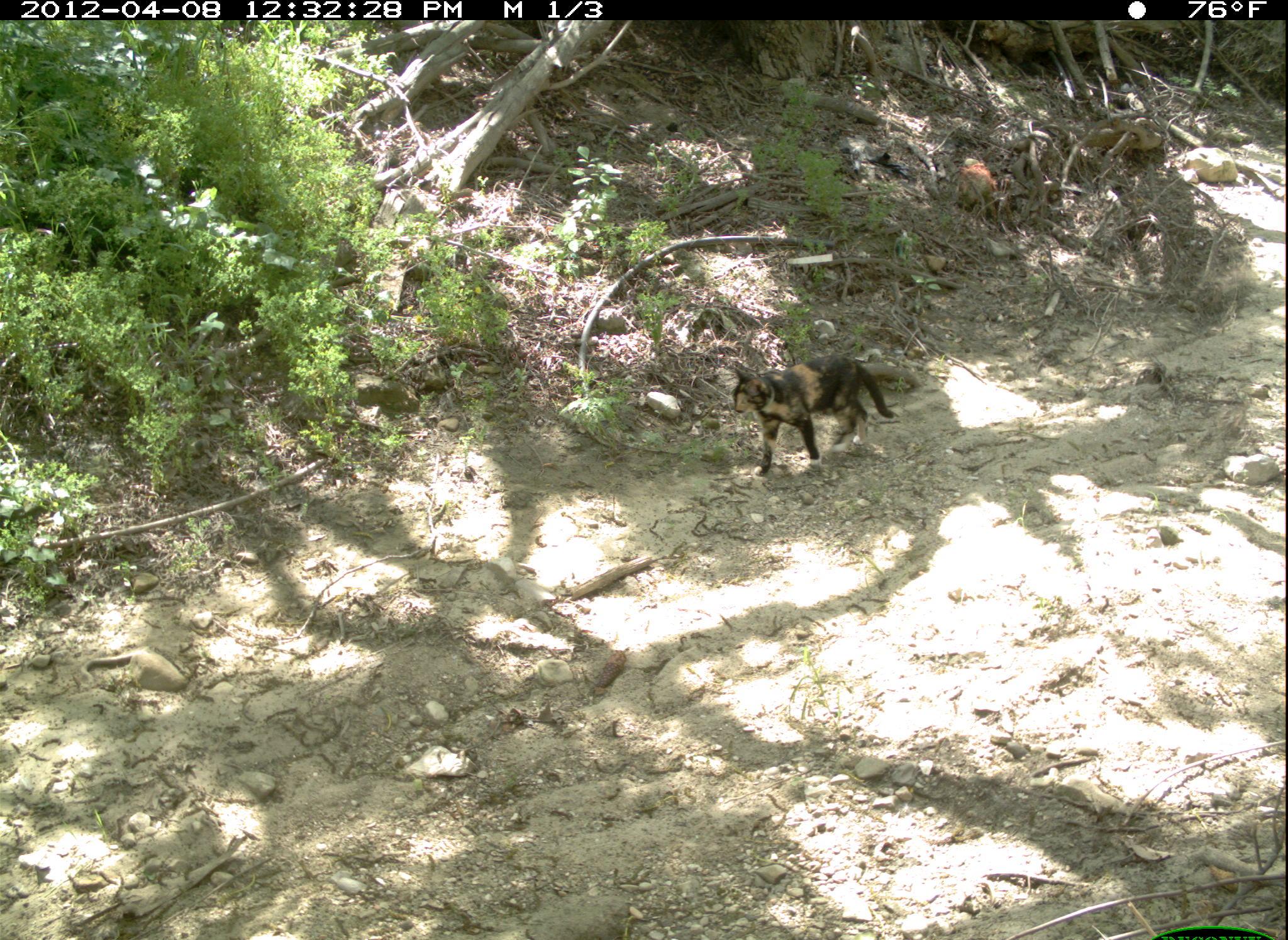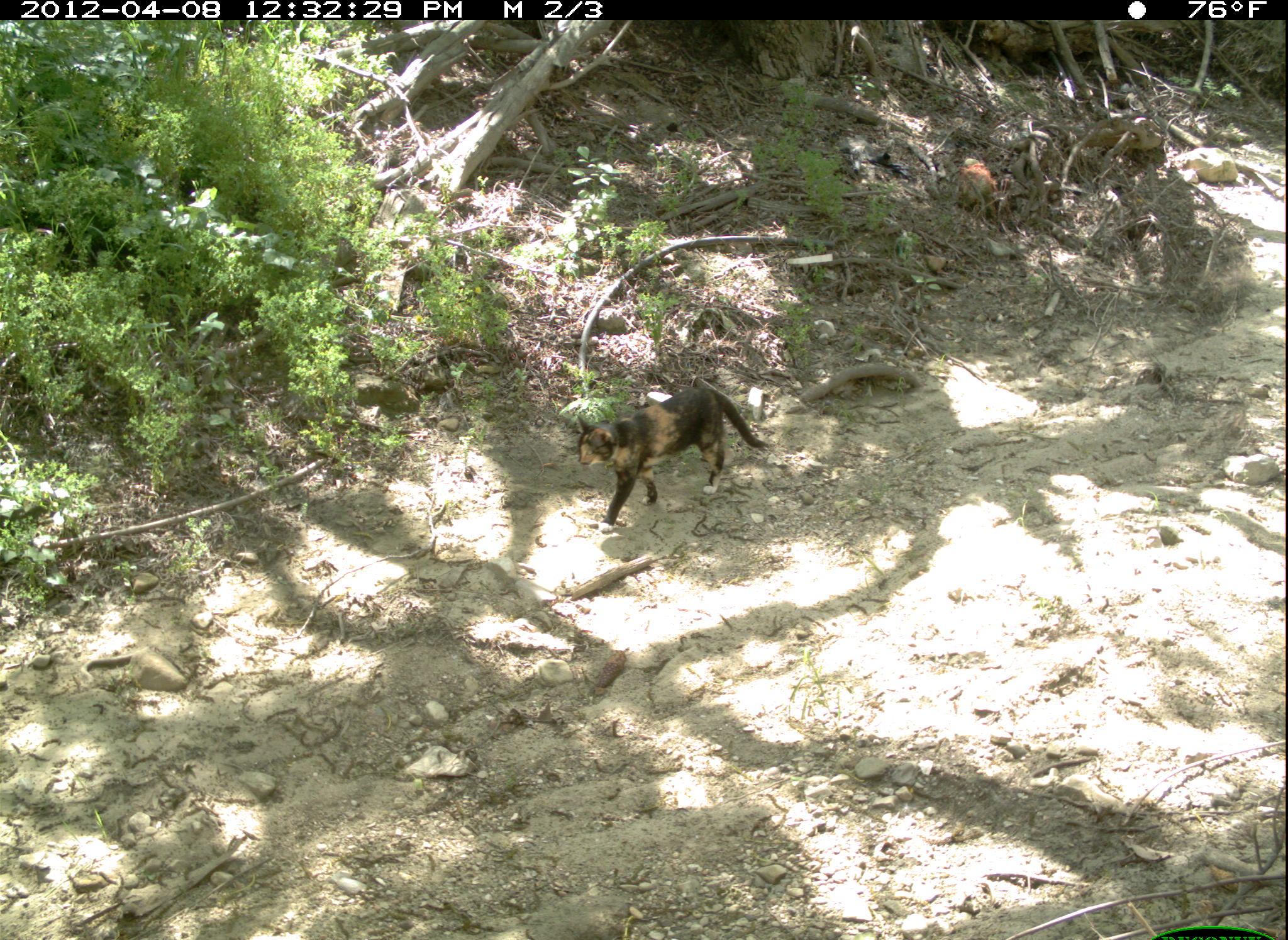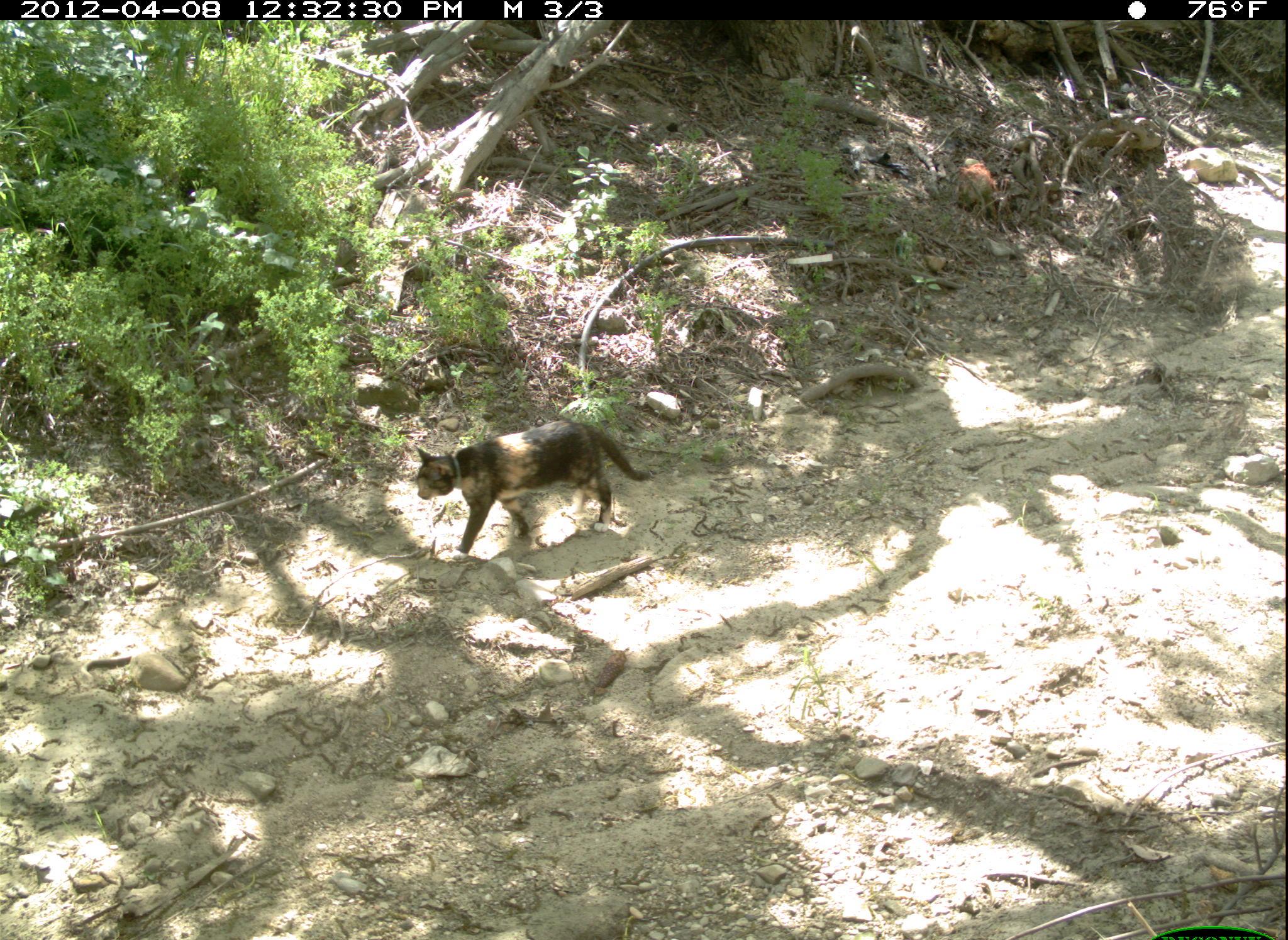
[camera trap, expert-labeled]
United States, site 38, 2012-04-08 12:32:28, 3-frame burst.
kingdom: Animalia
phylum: Chordata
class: Mammalia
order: Carnivora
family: Felidae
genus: Felis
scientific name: Felis catus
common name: cat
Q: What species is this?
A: Cat (Felis catus).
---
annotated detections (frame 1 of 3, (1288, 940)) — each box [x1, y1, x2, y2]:
cat: [721, 341, 911, 477]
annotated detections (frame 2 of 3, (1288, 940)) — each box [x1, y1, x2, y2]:
cat: [565, 370, 776, 540]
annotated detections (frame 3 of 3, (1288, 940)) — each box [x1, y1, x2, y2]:
cat: [396, 390, 663, 573]